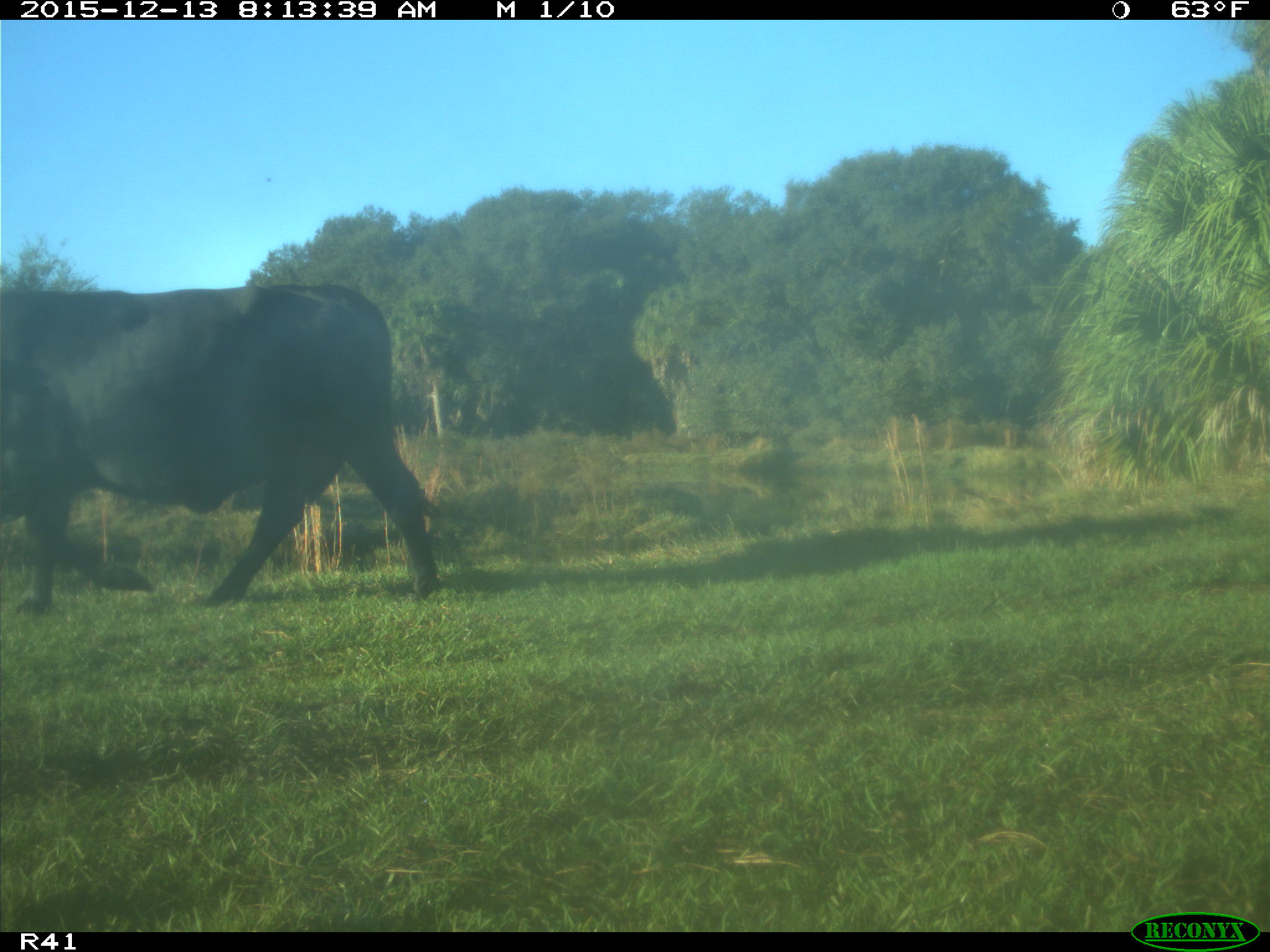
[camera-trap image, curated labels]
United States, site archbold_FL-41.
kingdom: Animalia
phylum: Chordata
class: Mammalia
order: Artiodactyla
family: Bovidae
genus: Bos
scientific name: Bos taurus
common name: domestic cow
Bos taurus (domestic cow).